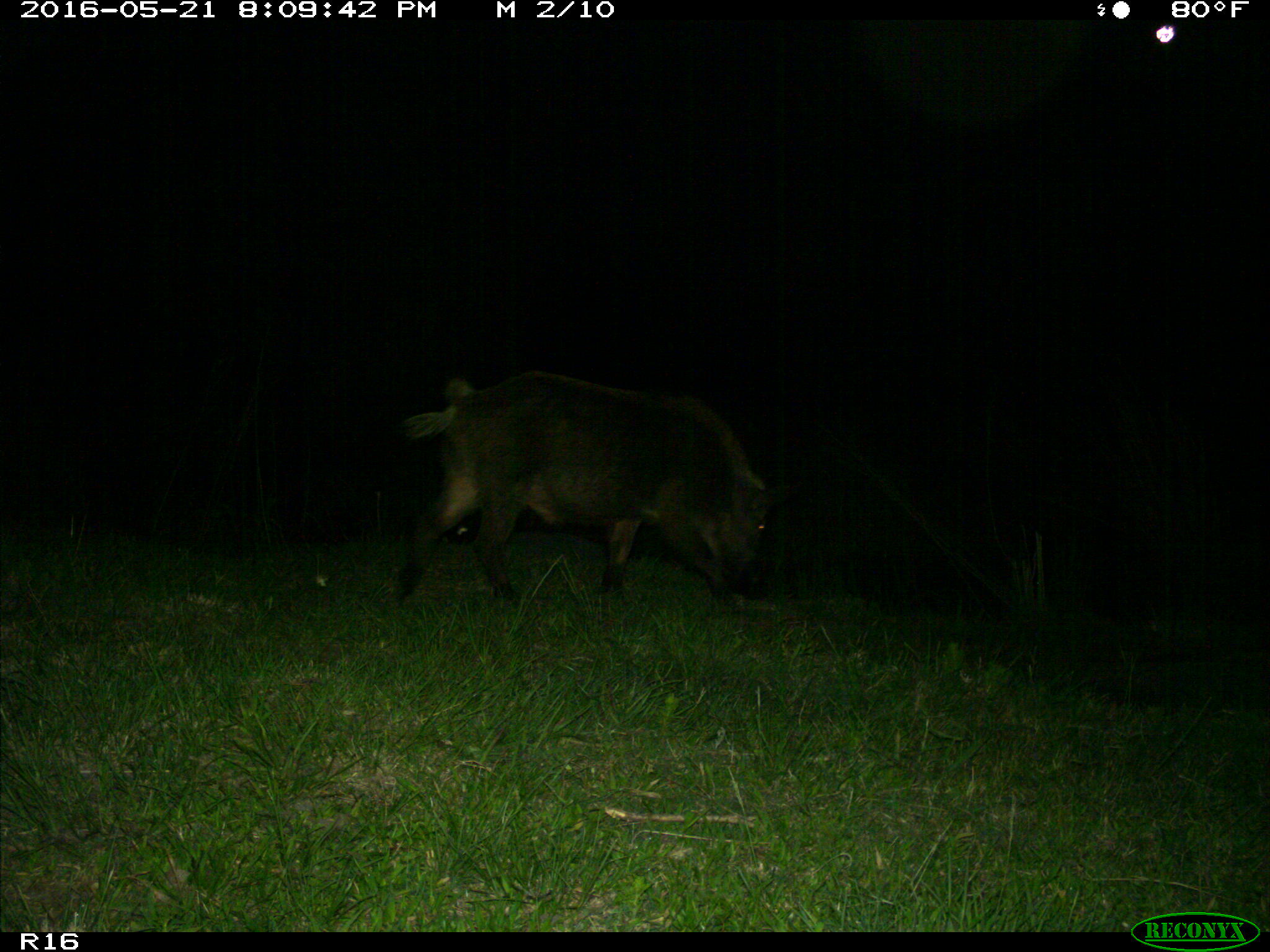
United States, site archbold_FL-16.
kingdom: Animalia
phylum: Chordata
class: Mammalia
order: Artiodactyla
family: Suidae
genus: Sus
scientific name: Sus scrofa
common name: wild boar